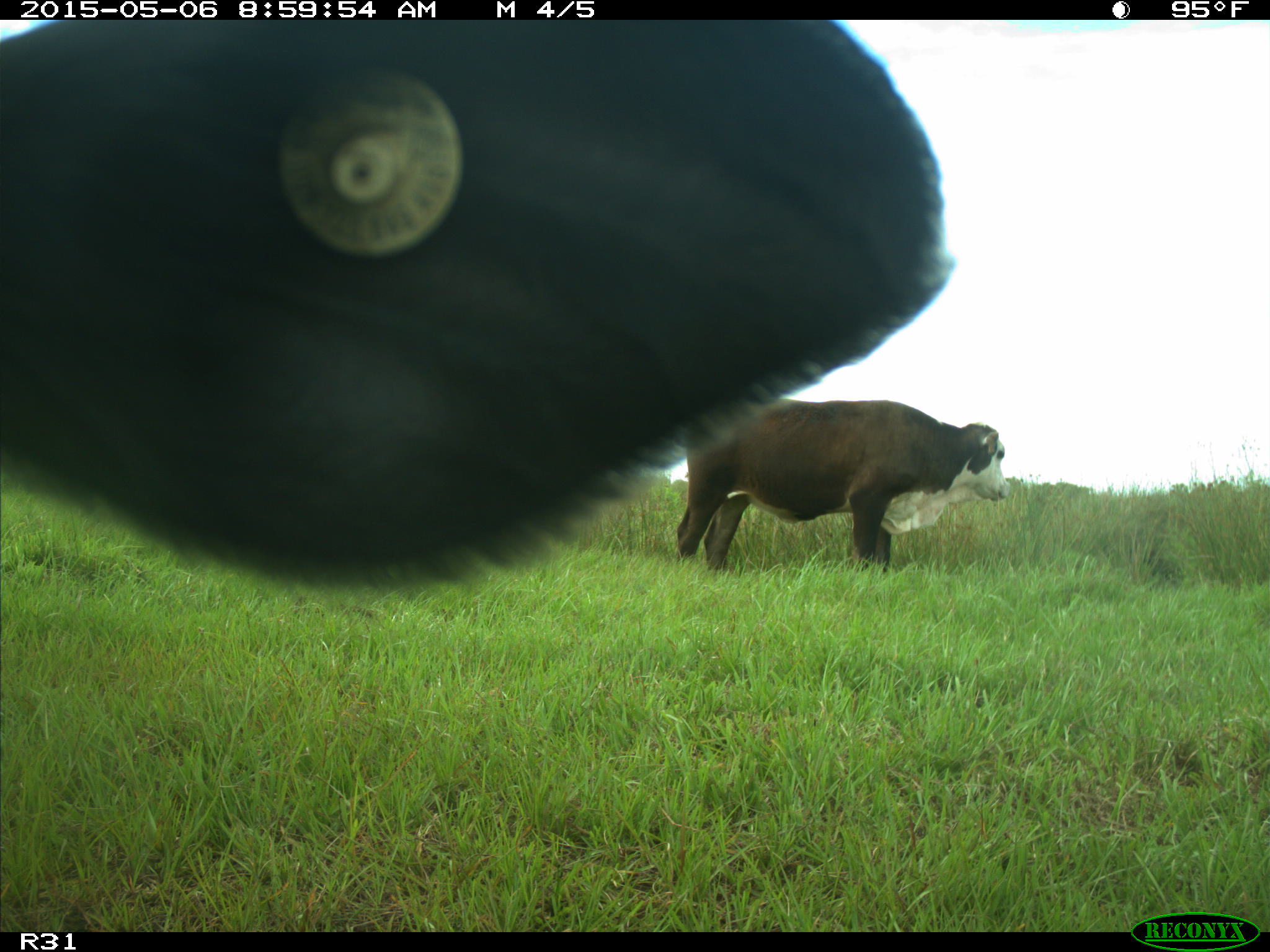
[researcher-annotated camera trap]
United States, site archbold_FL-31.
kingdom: Animalia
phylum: Chordata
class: Mammalia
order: Artiodactyla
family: Bovidae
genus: Bos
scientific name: Bos taurus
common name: domestic cow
Bos taurus (domestic cow).